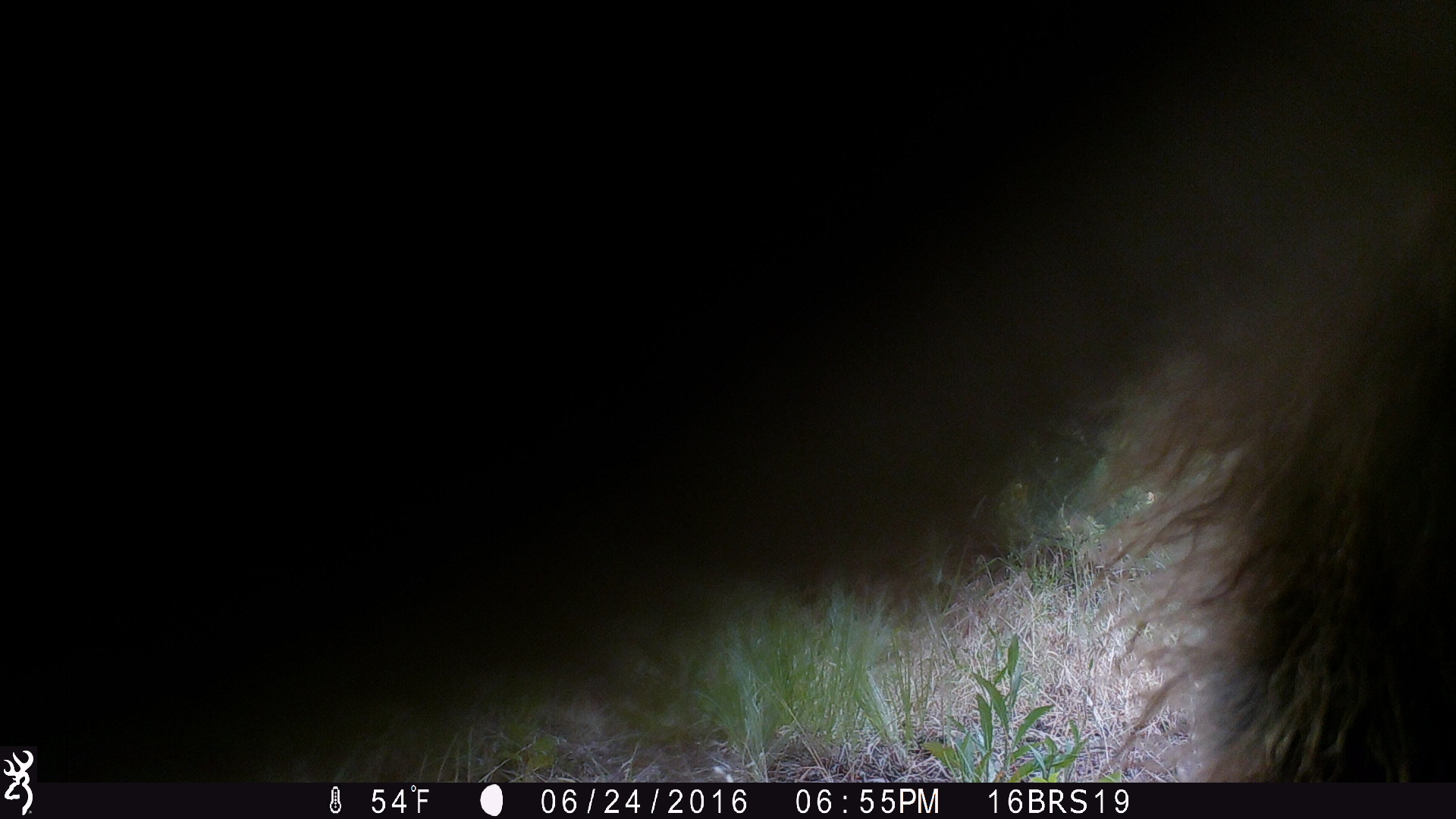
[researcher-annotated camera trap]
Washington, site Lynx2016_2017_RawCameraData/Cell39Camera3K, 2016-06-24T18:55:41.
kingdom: Animalia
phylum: Chordata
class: Mammalia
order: Carnivora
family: Ursidae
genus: Ursus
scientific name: Ursus americanus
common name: american black bear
Ursus americanus (american black bear). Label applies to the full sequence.